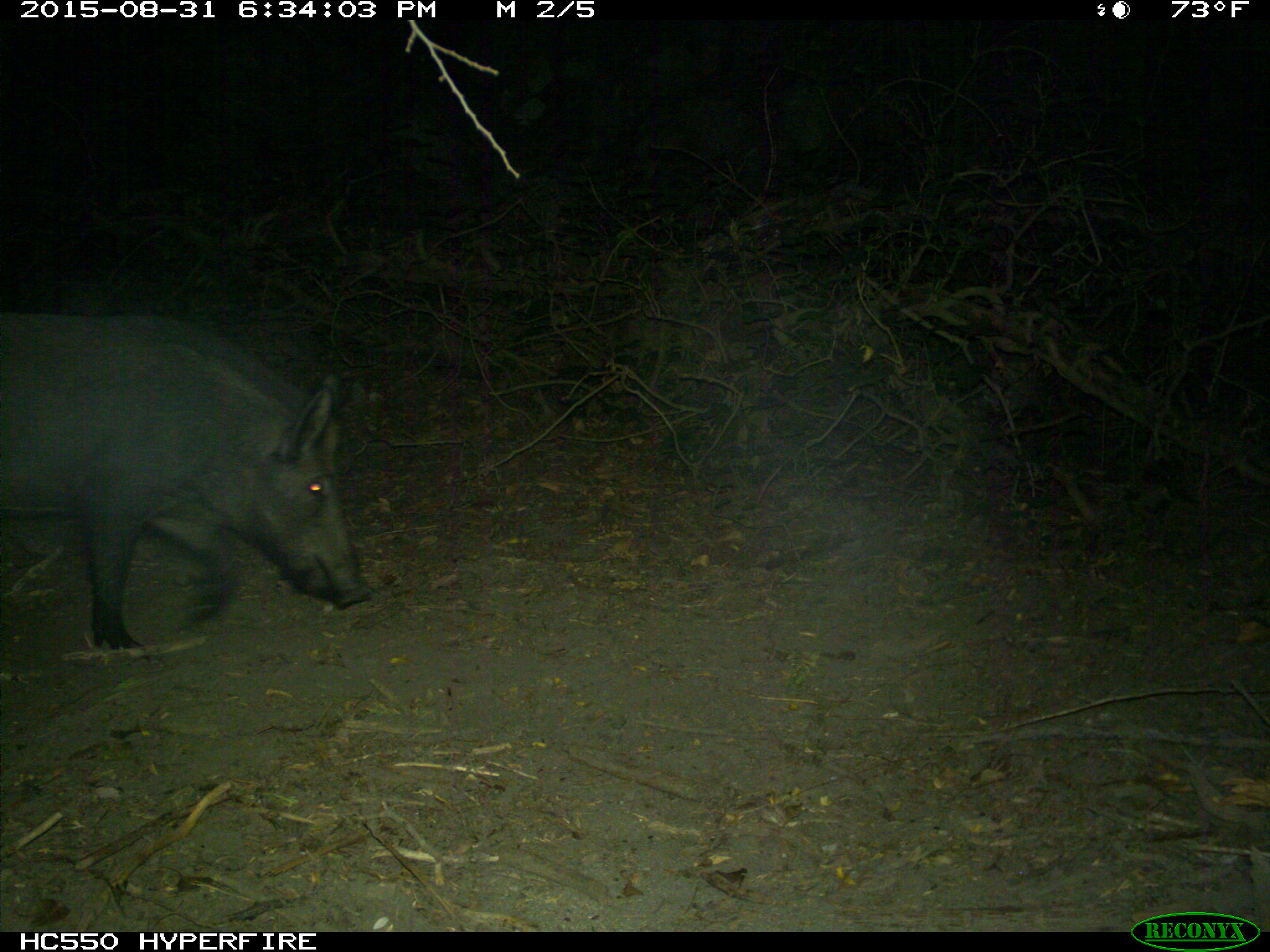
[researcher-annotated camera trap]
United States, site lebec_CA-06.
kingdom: Animalia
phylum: Chordata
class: Mammalia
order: Artiodactyla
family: Suidae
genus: Sus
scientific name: Sus scrofa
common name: wild boar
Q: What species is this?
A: Sus scrofa (wild boar).